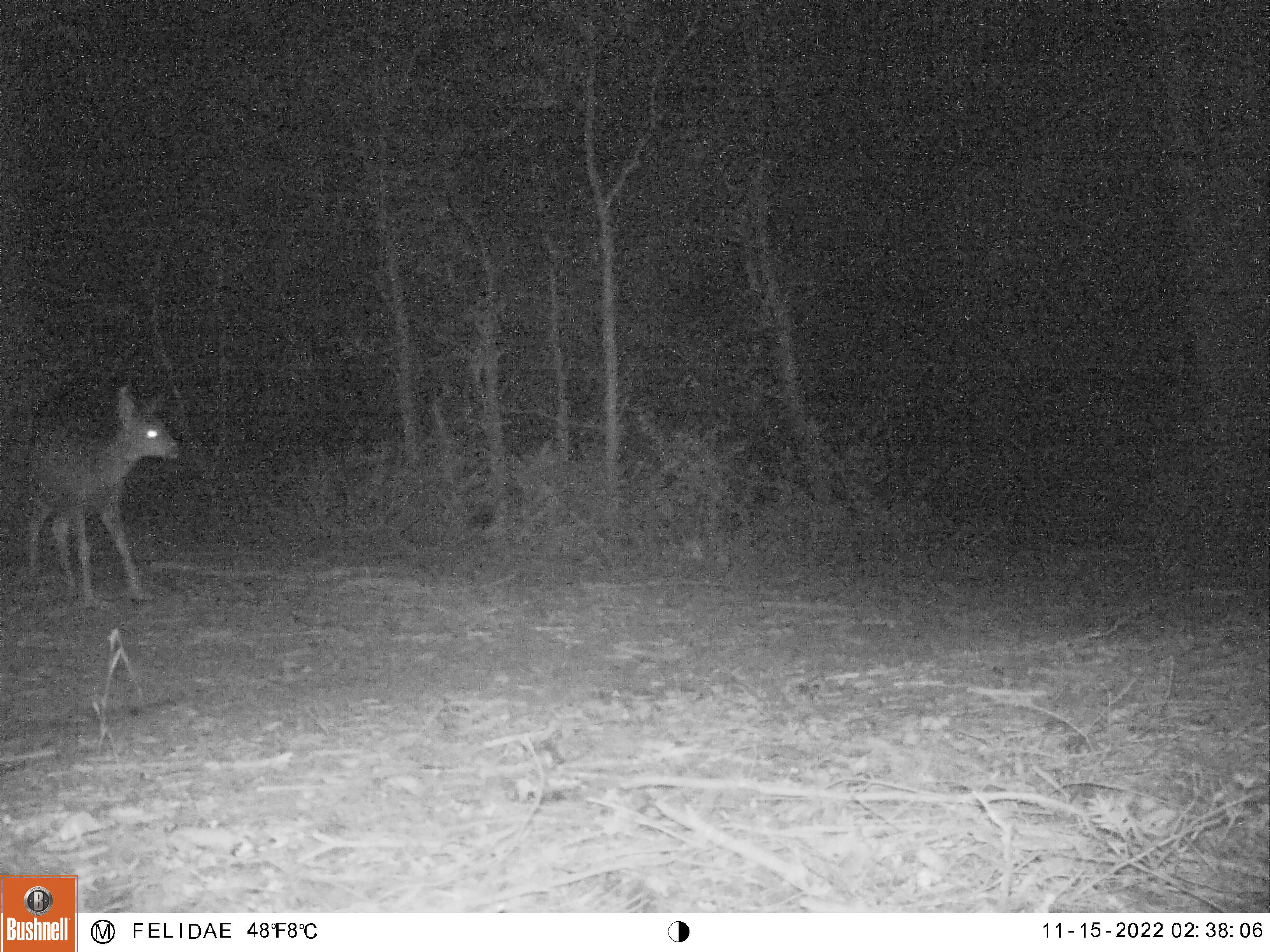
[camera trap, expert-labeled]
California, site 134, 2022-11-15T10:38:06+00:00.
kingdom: Animalia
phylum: Chordata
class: Mammalia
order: Artiodactyla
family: Cervidae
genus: Odocoileus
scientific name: Odocoileus hemionus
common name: mule deer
Mule deer (Odocoileus hemionus).